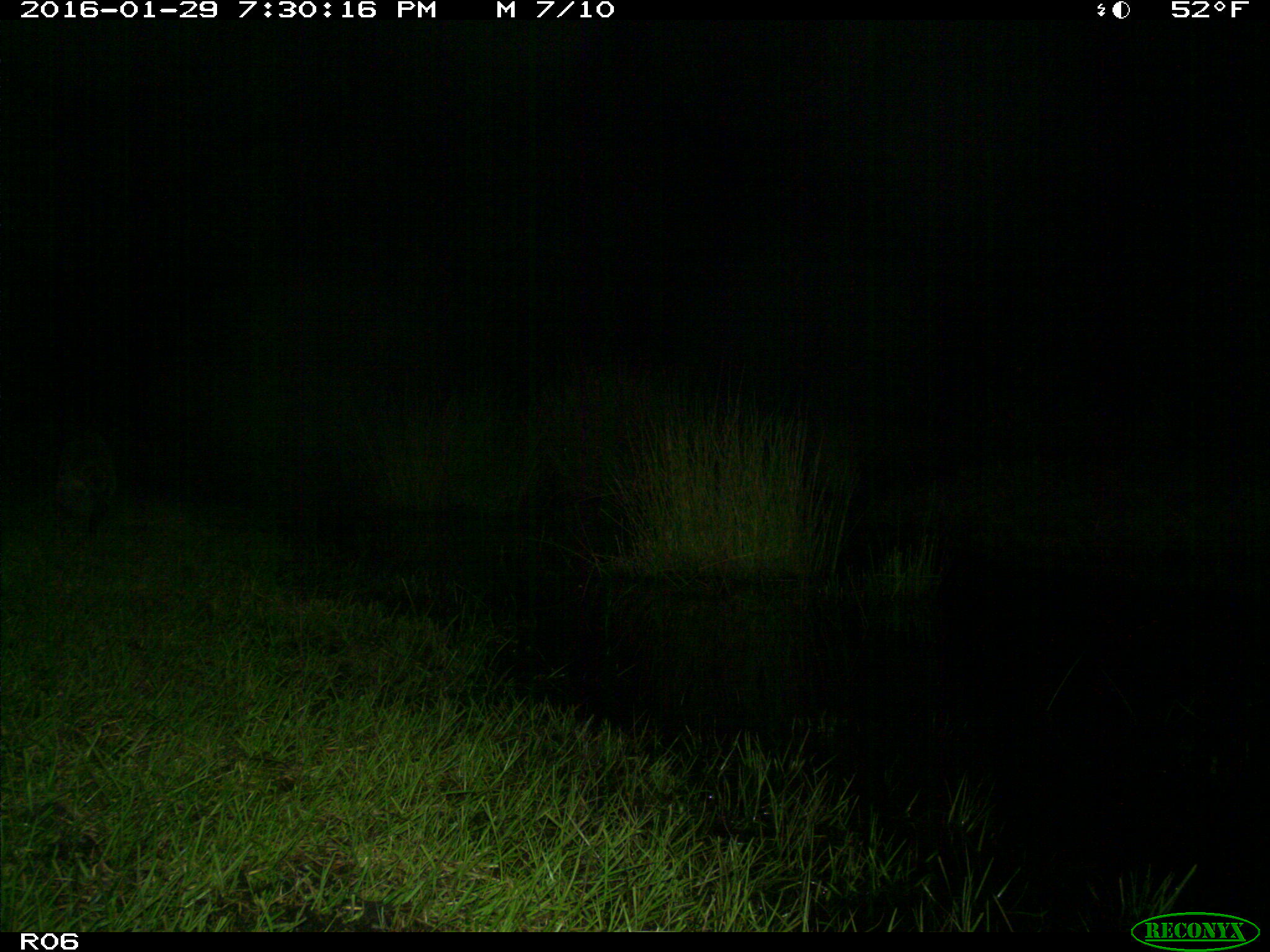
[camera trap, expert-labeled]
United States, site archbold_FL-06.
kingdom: Animalia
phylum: Chordata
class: Mammalia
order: Carnivora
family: Procyonidae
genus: Procyon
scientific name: Procyon lotor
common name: common raccoon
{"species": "Procyon lotor (common raccoon)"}